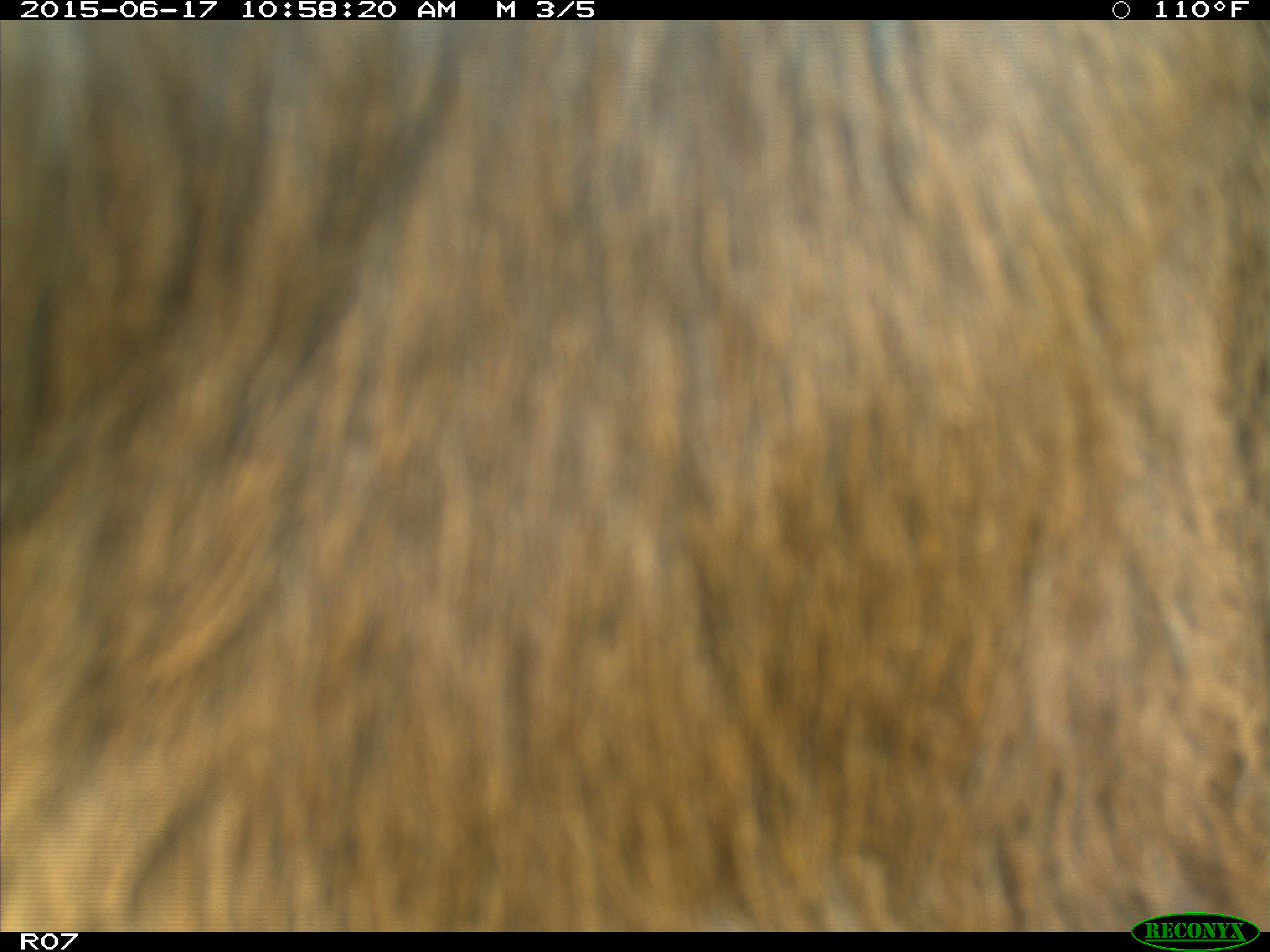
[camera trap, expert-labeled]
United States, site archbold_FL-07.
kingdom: Animalia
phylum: Chordata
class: Mammalia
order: Artiodactyla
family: Bovidae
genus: Bos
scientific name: Bos taurus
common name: domestic cow